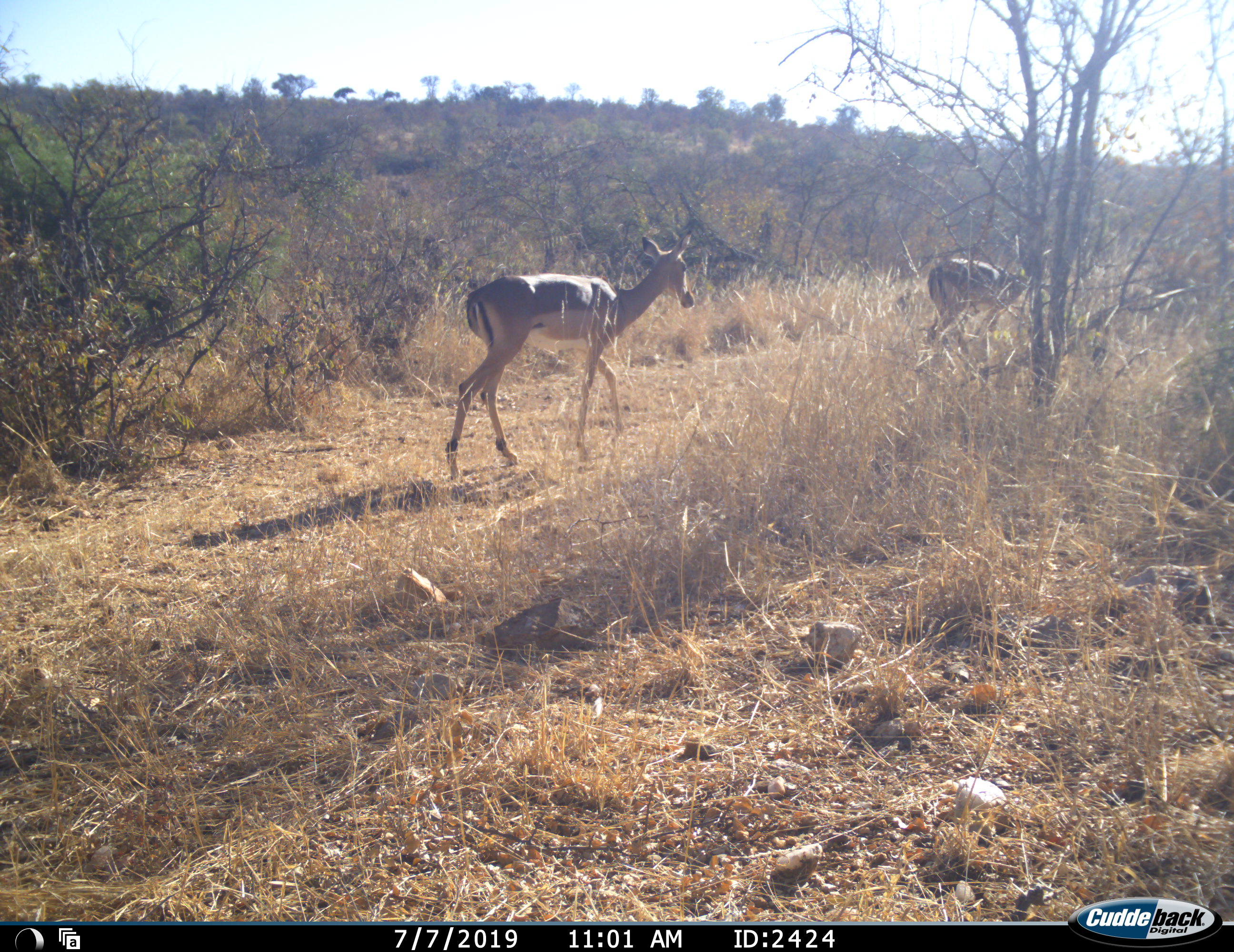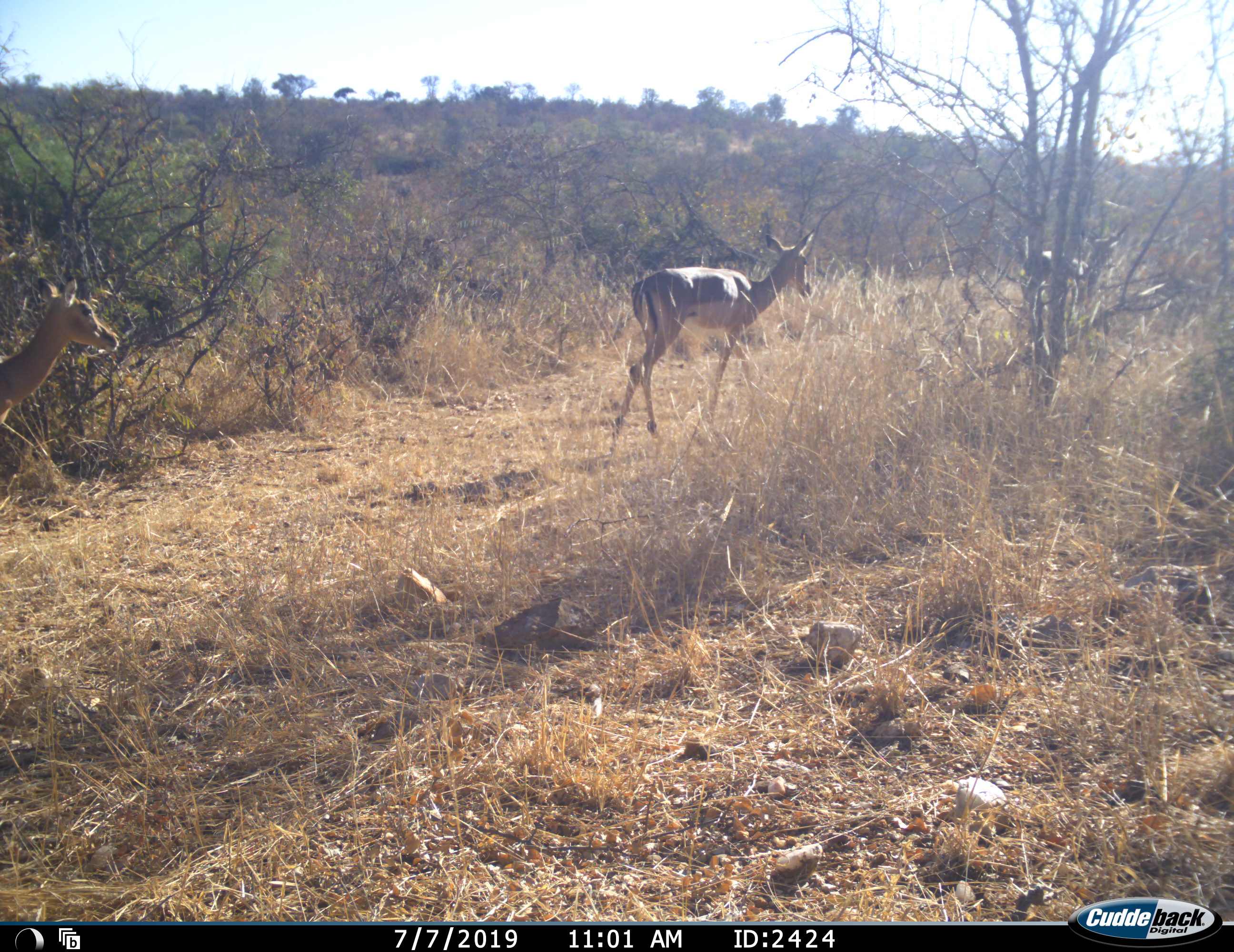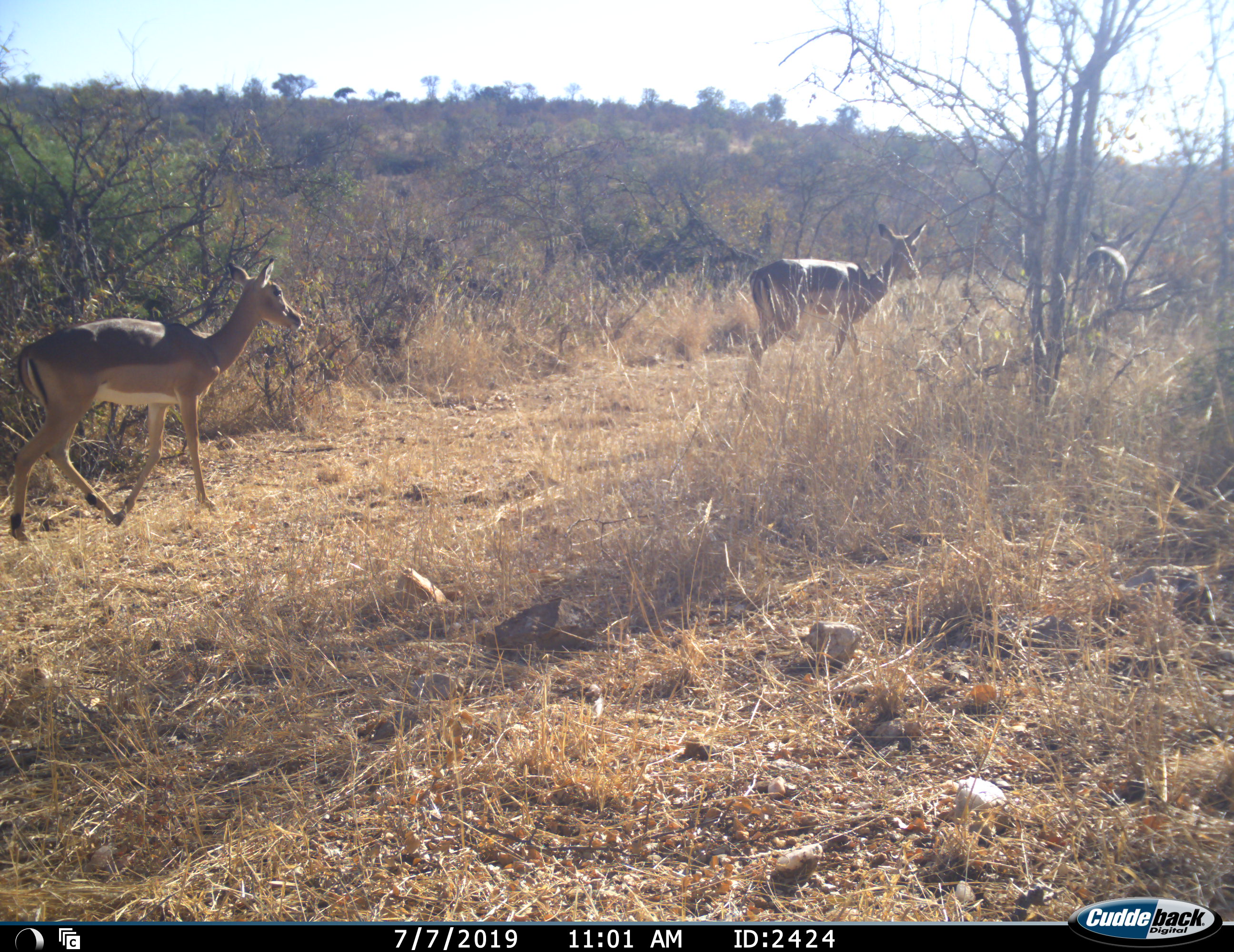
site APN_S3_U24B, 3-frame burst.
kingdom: Animalia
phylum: Chordata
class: Mammalia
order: Artiodactyla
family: Bovidae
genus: Aepyceros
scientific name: Aepyceros melampus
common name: impala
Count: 3.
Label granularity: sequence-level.